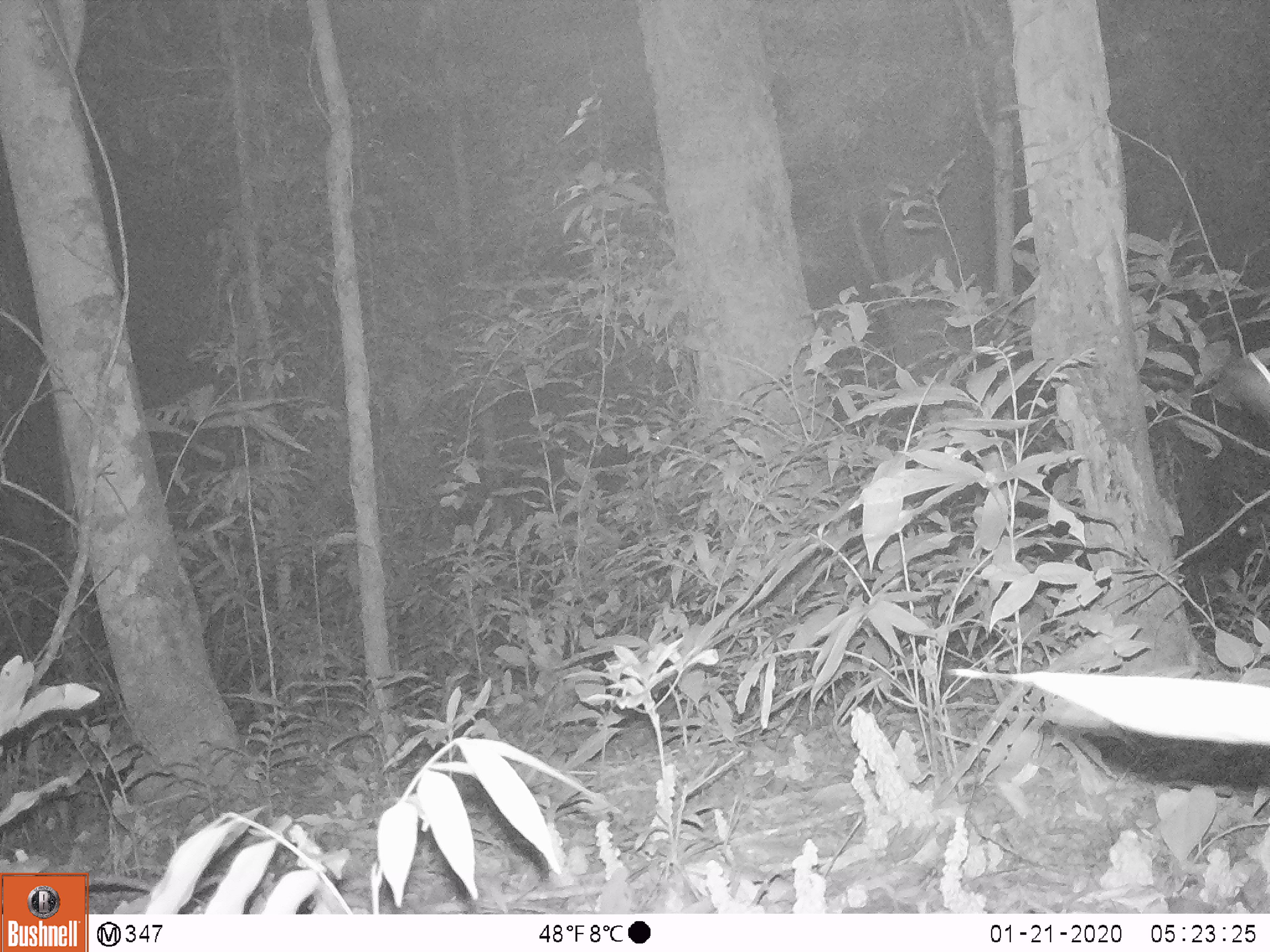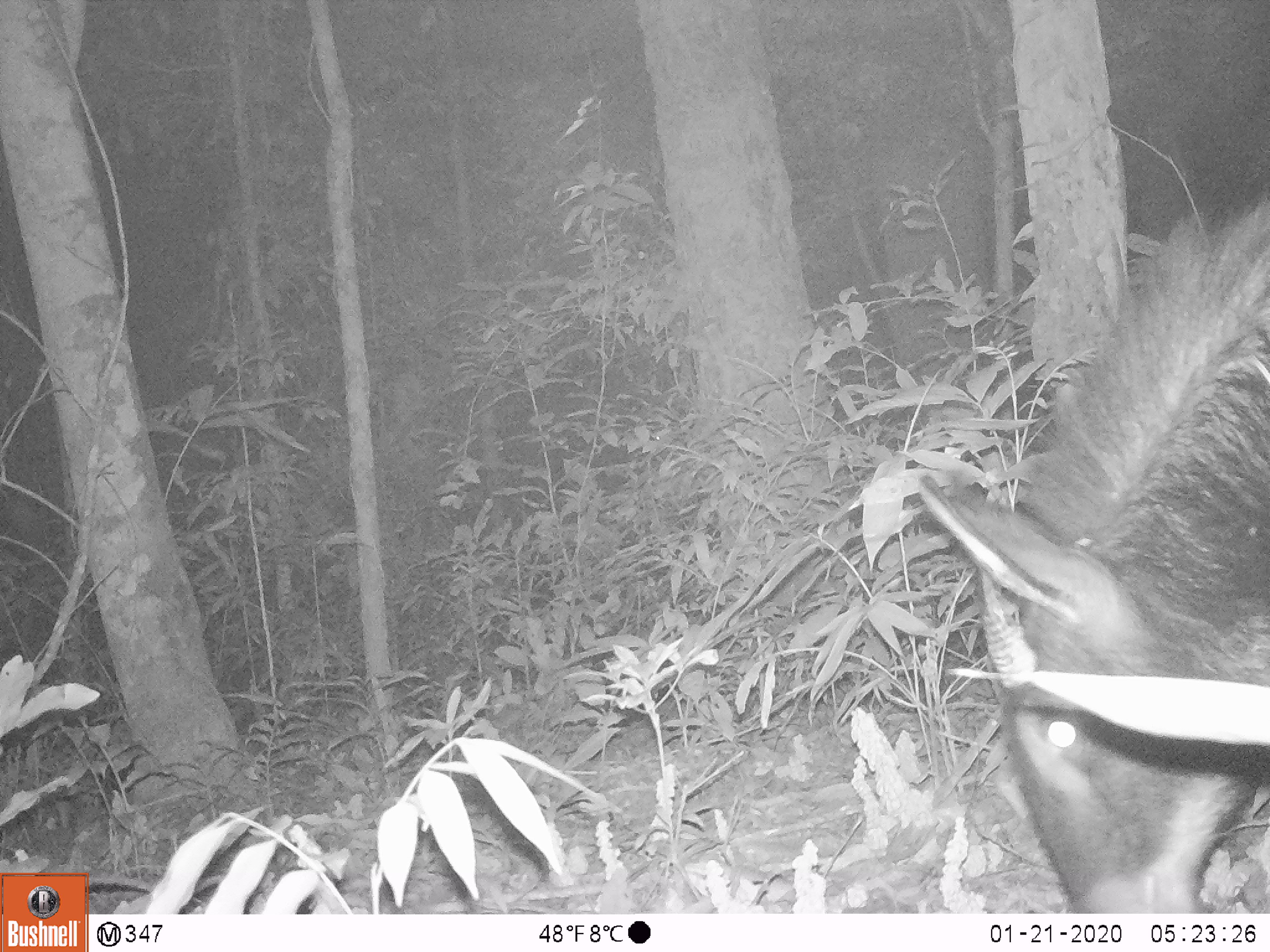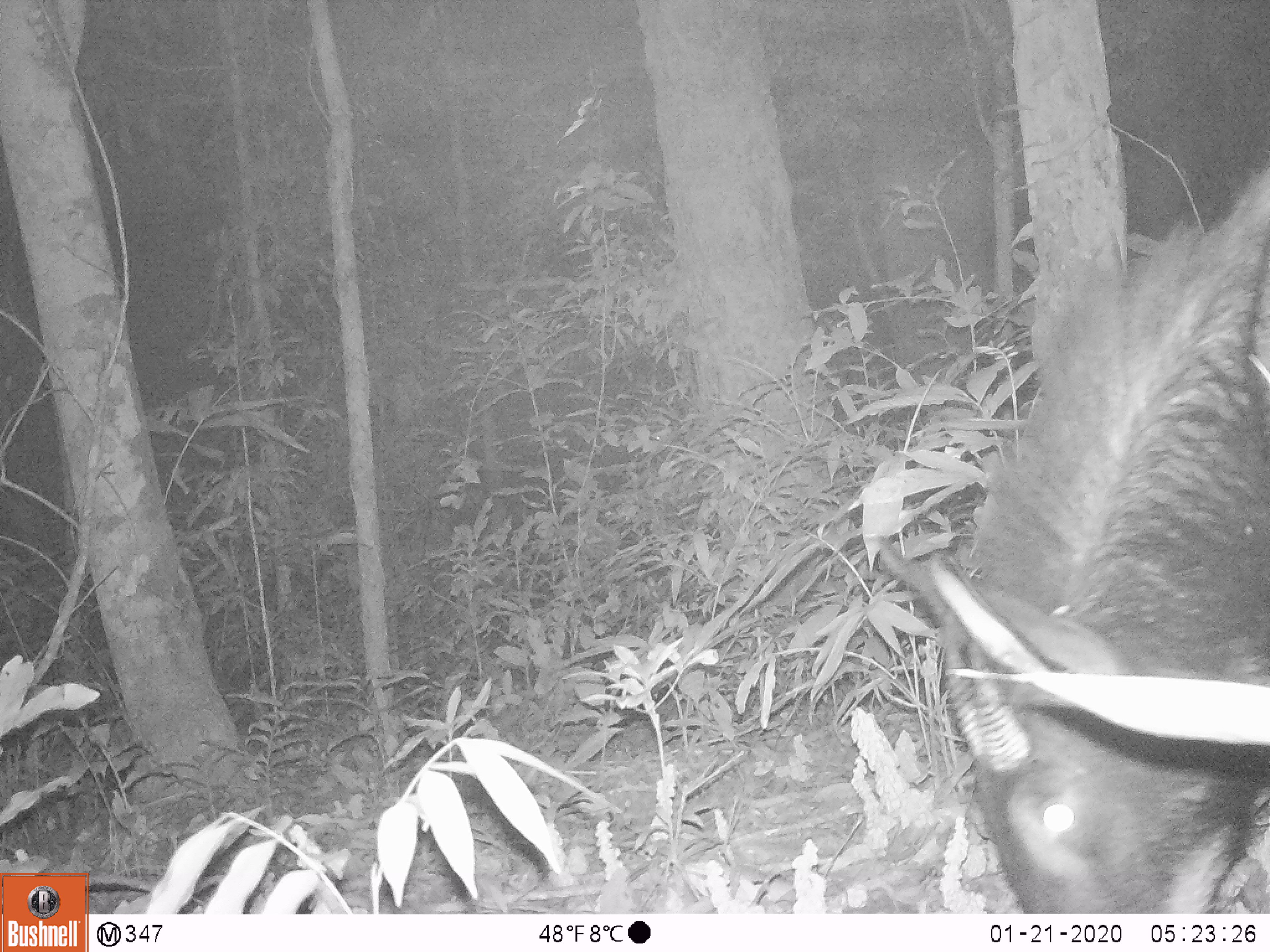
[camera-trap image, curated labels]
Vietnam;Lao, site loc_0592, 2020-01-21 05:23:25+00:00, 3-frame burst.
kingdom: Animalia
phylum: Chordata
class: Mammalia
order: Artiodactyla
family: Bovidae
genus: Capricornis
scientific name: Capricornis sumatraensis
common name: chinese serow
Chinese serow (Capricornis sumatraensis). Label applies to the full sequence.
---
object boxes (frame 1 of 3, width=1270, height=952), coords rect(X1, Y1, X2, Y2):
chinese serow: rect(1218, 344, 1270, 425)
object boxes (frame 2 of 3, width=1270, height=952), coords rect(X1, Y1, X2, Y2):
chinese serow: rect(913, 179, 1270, 910)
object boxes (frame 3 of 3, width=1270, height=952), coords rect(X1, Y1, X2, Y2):
chinese serow: rect(873, 166, 1270, 915)